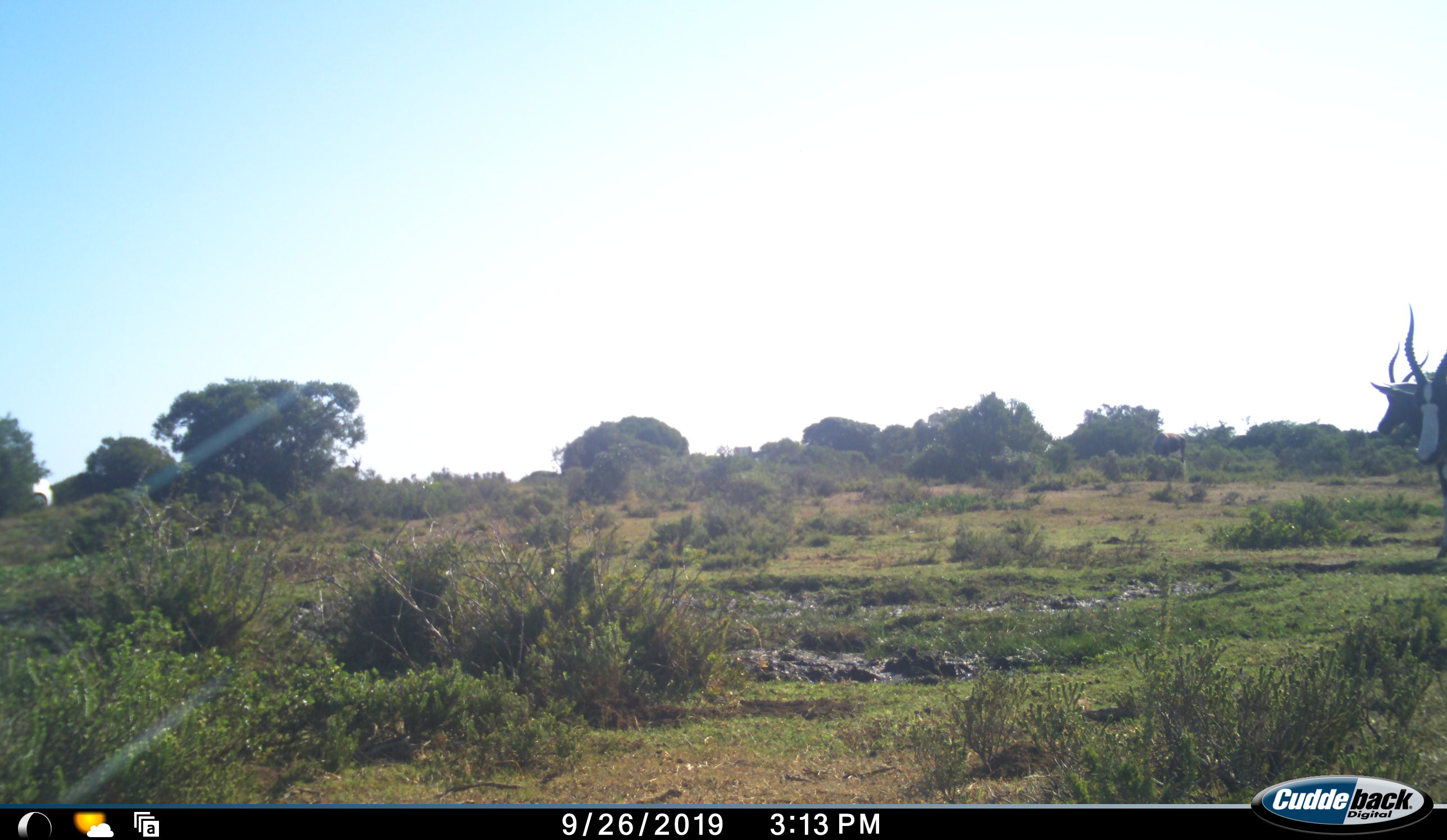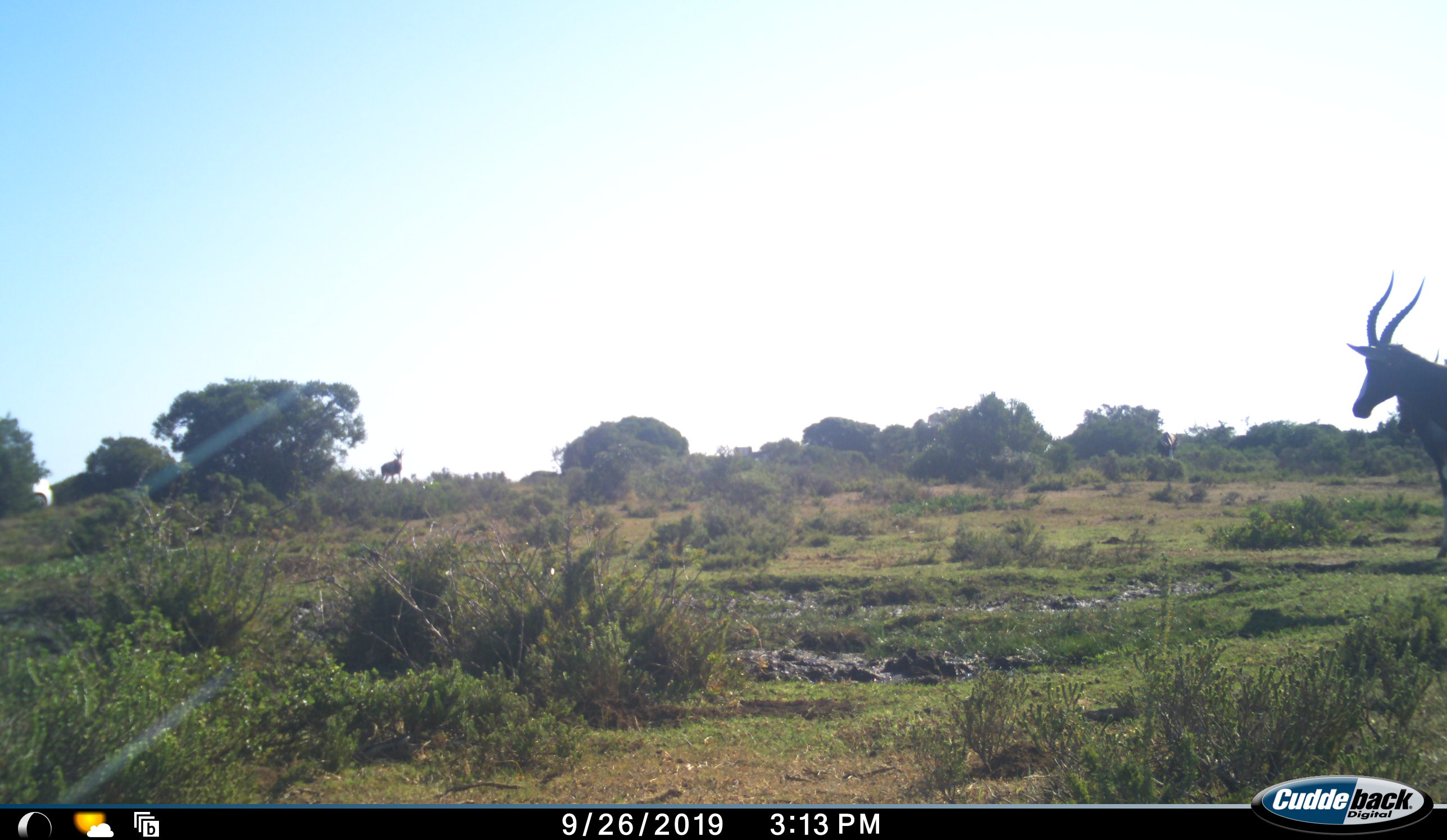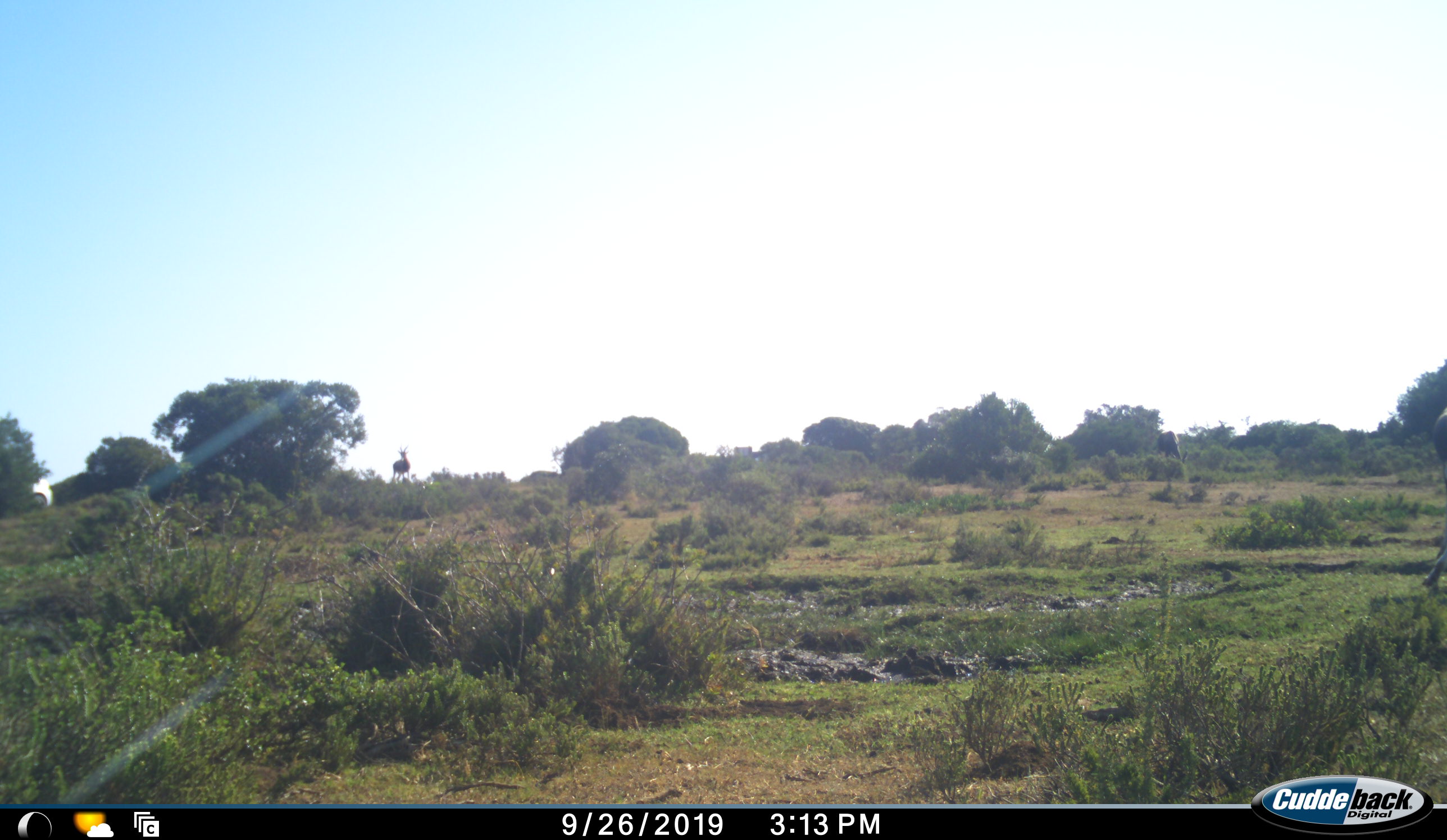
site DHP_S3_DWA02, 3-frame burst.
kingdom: Animalia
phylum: Chordata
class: Mammalia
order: Artiodactyla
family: Bovidae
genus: Damaliscus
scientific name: Damaliscus pygargus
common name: bontebok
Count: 4.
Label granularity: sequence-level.